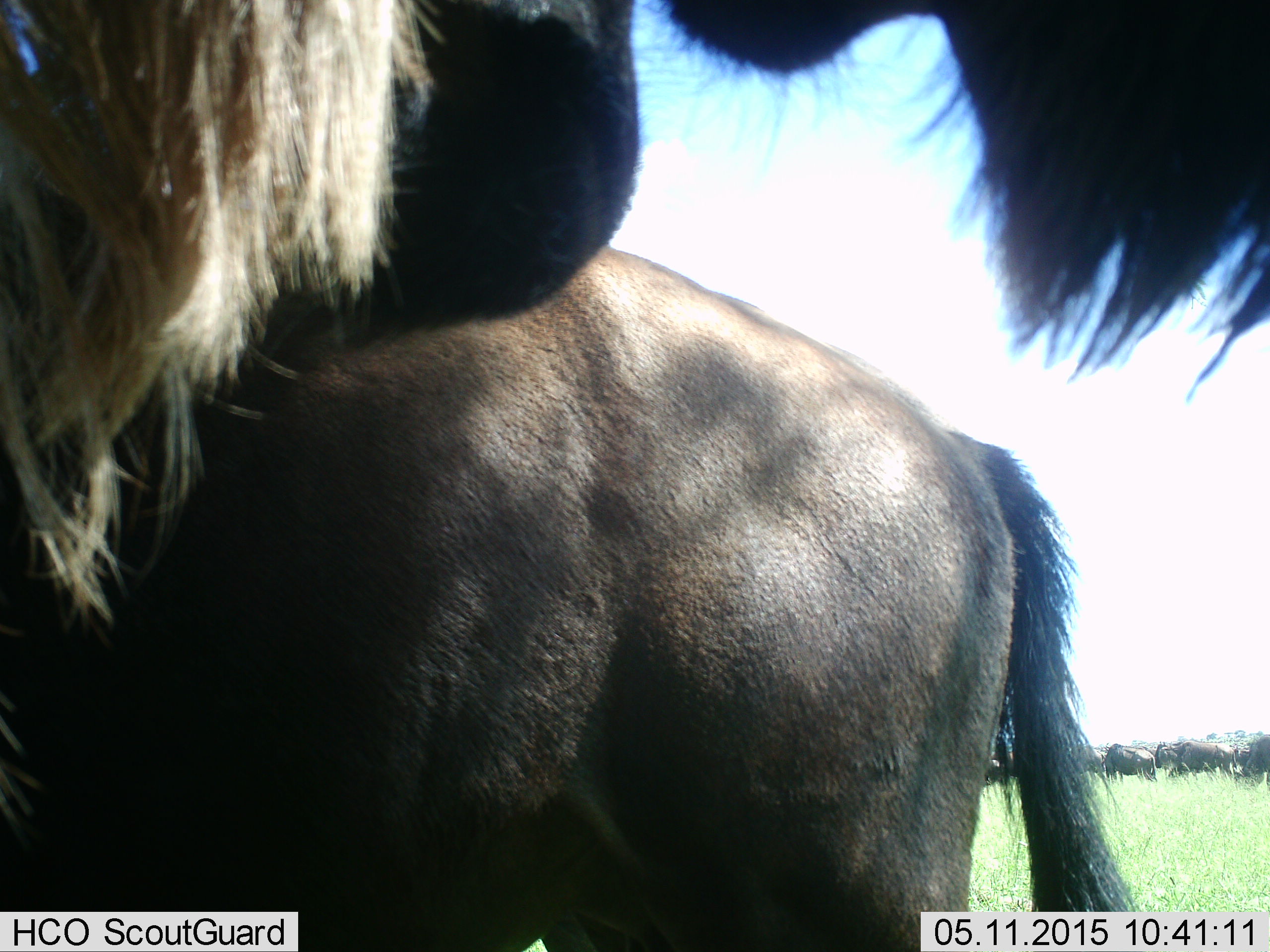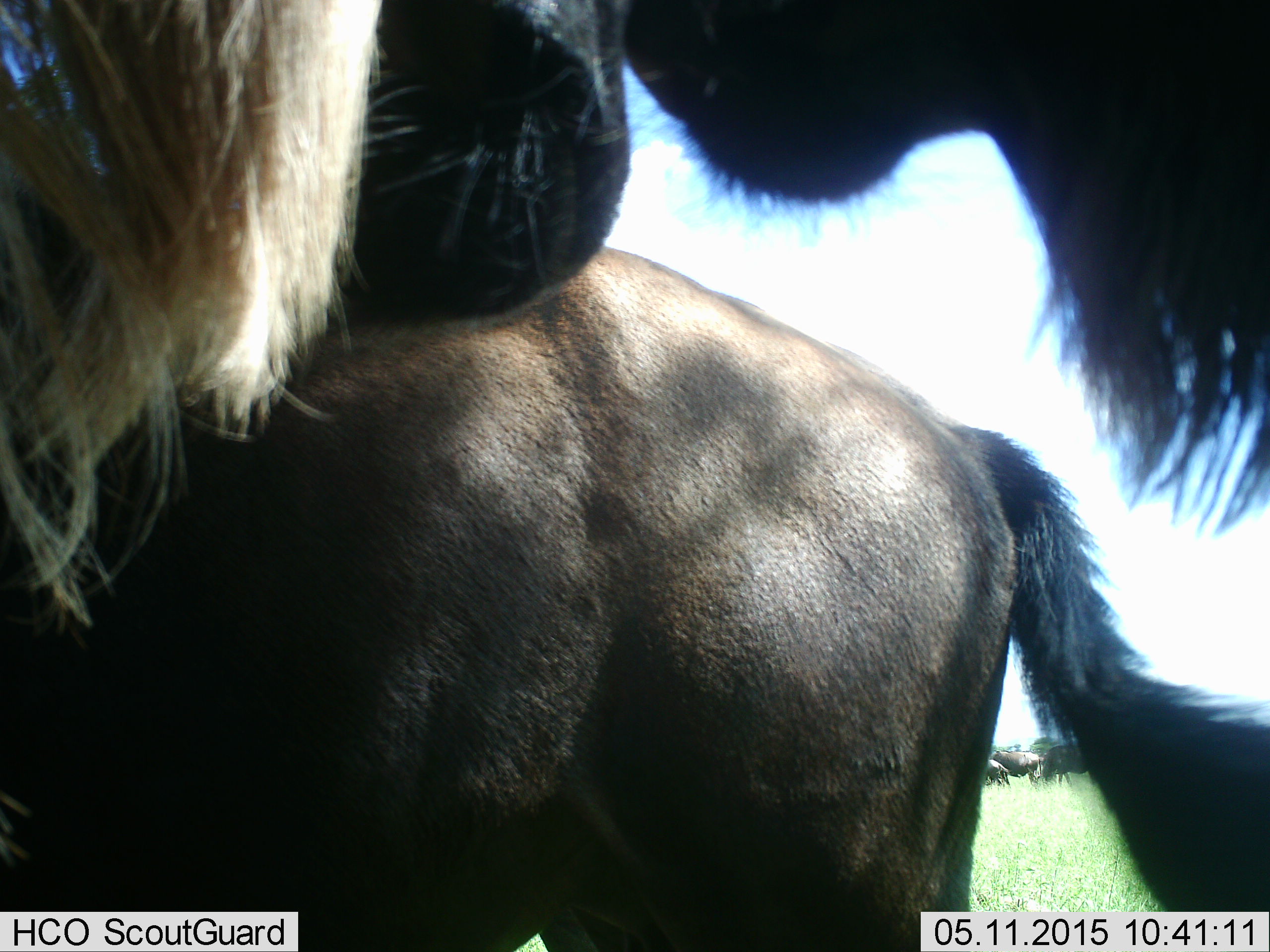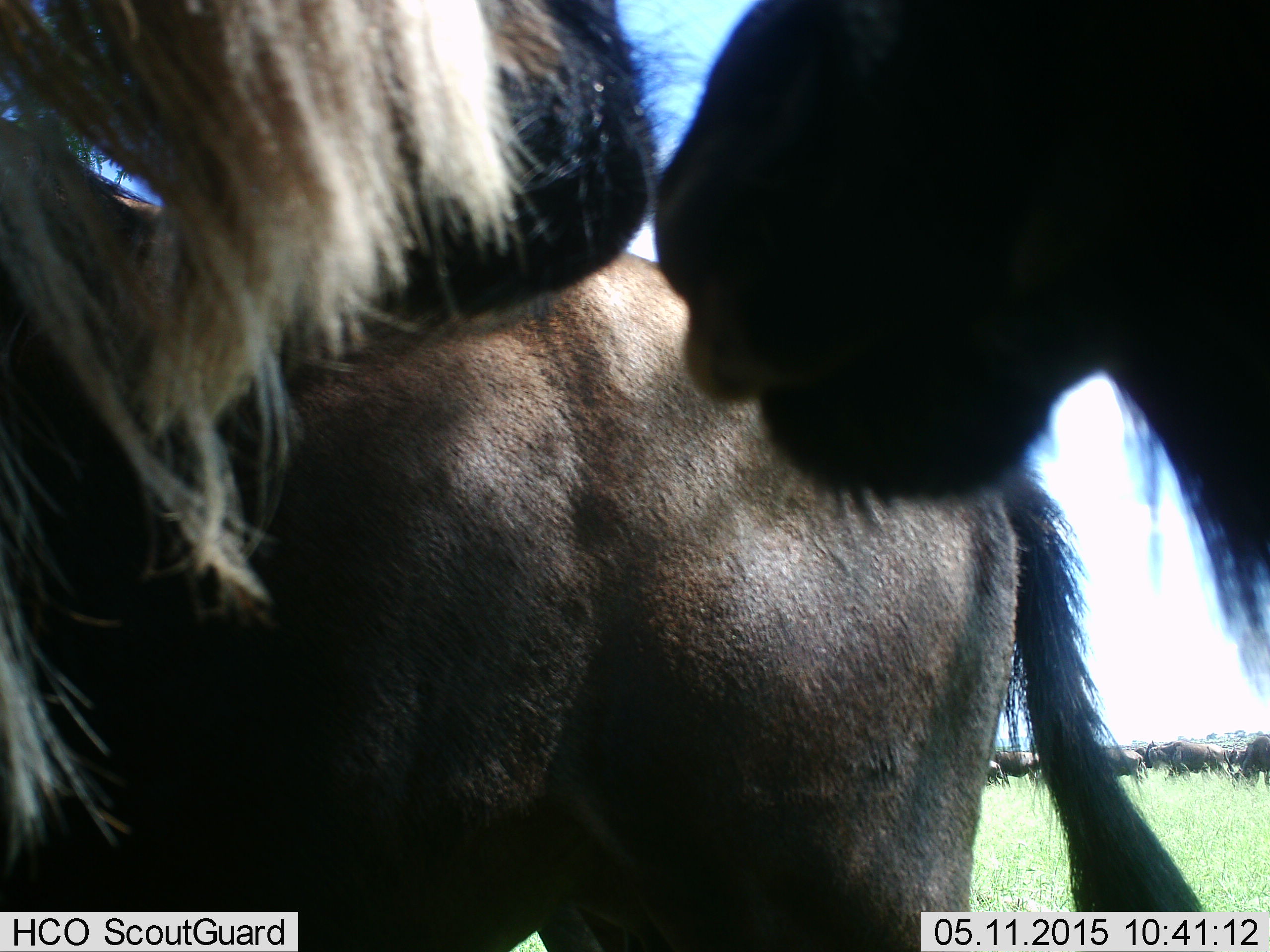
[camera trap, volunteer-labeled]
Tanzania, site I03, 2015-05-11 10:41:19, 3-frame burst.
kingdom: Animalia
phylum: Chordata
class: Mammalia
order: Artiodactyla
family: Bovidae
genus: Connochaetes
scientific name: Connochaetes taurinus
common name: blue wildebeest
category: wildebeest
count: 8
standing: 90%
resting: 0%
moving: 20%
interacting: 20%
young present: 0%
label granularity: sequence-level